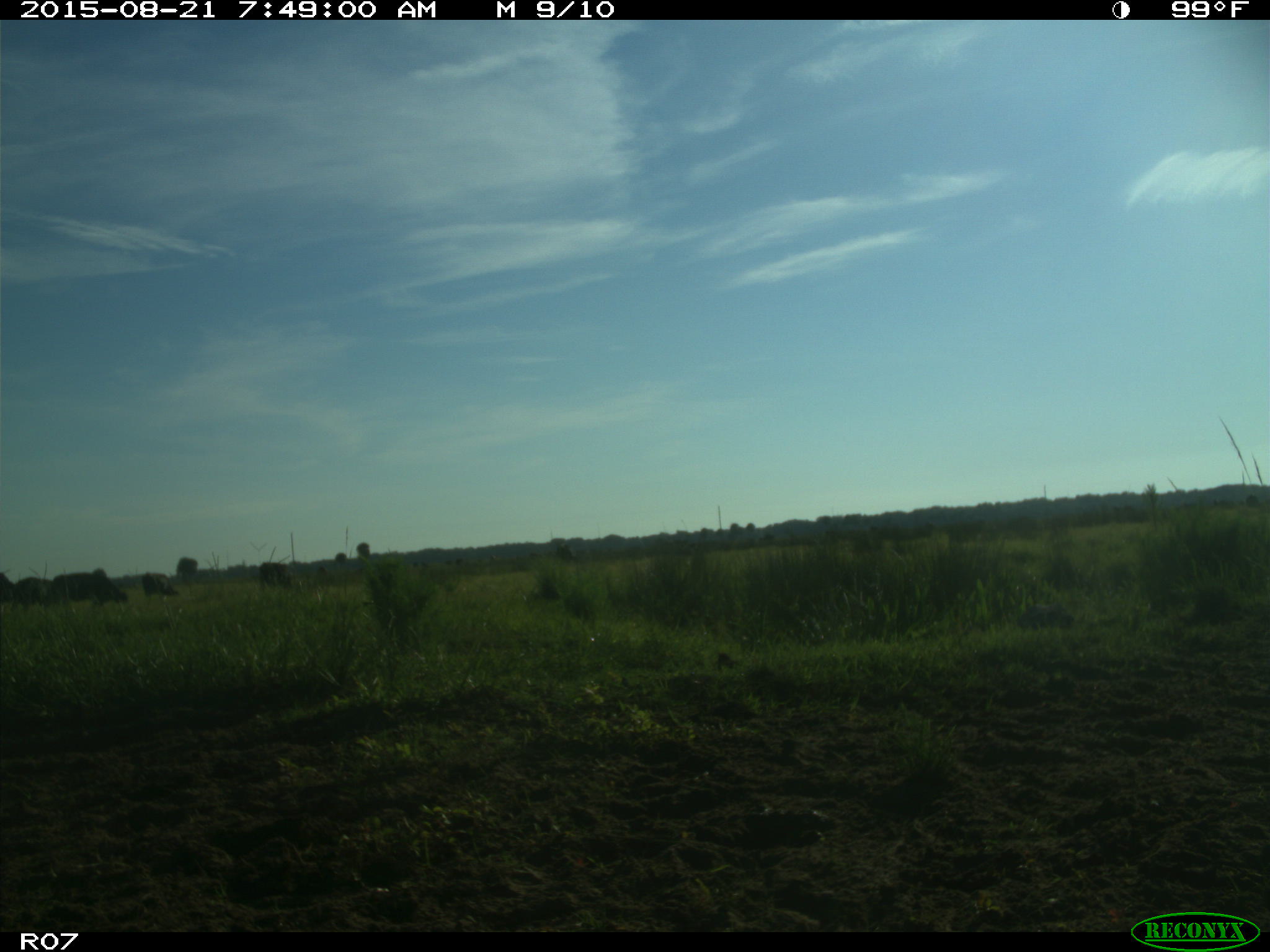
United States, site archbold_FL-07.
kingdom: Animalia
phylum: Chordata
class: Mammalia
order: Artiodactyla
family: Bovidae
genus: Bos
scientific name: Bos taurus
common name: domestic cow